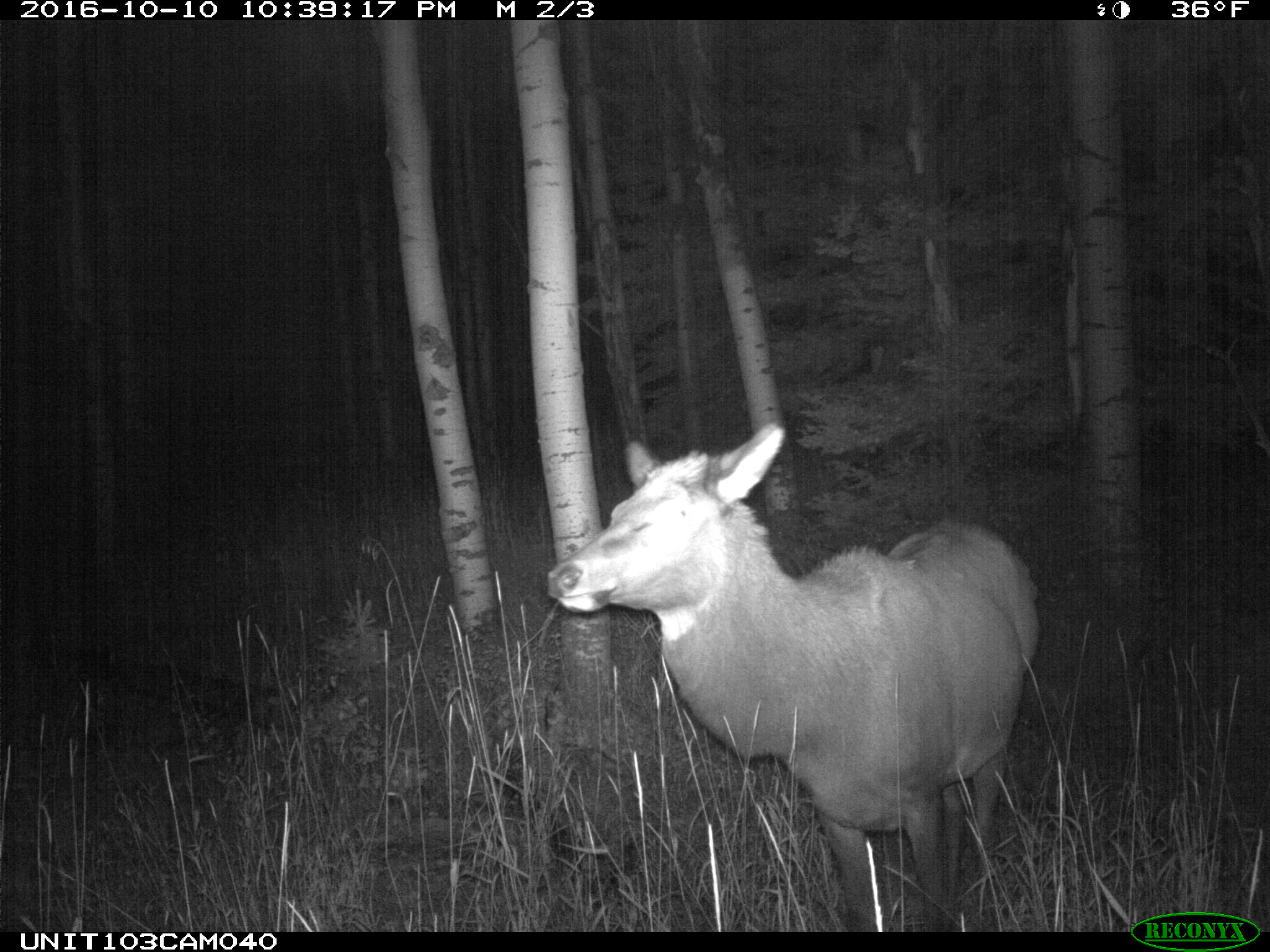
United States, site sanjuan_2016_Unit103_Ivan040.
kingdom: Animalia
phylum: Chordata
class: Mammalia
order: Artiodactyla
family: Cervidae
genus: Cervus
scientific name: Cervus elaphus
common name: red deer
Cervus elaphus (red deer).